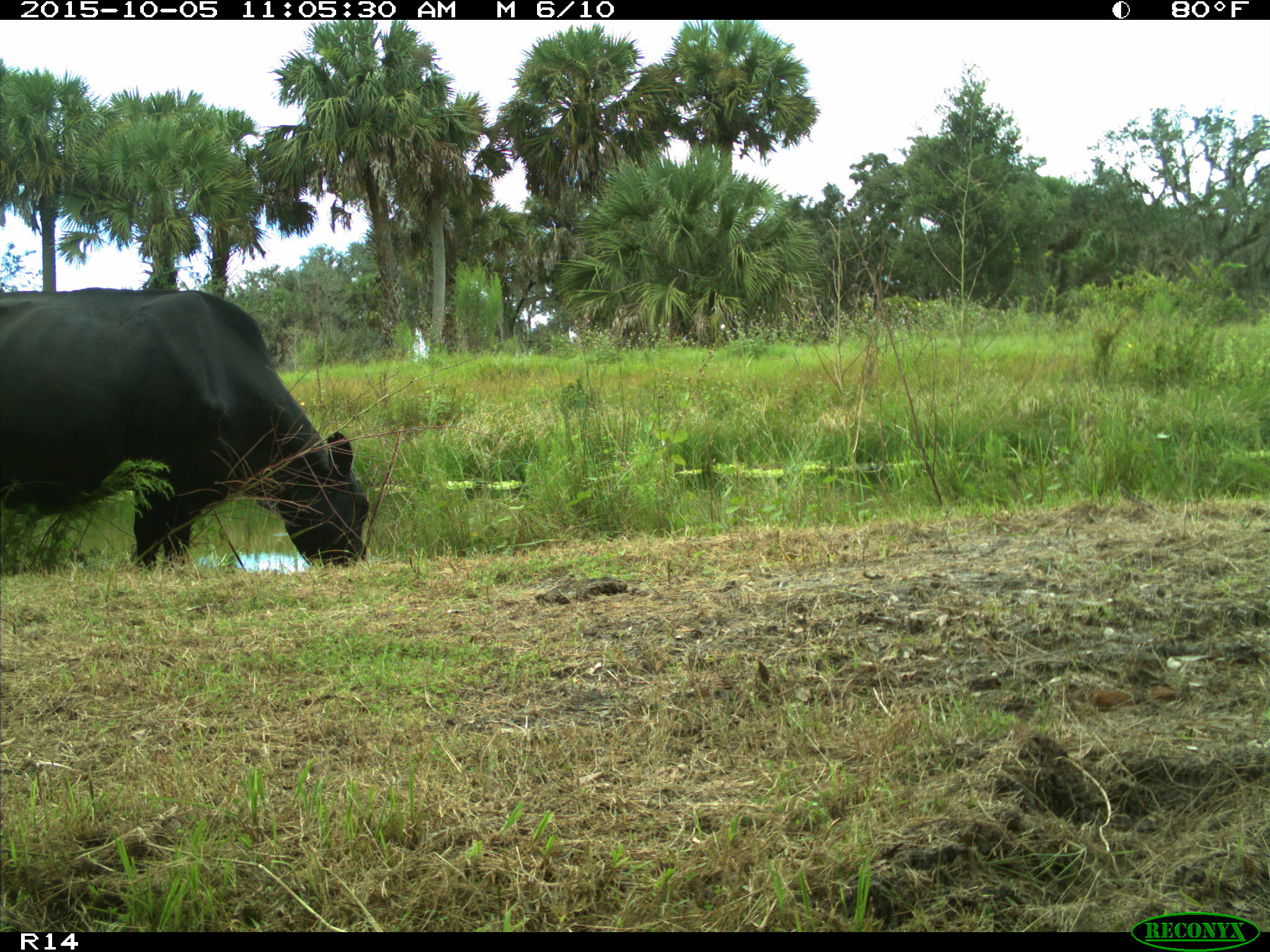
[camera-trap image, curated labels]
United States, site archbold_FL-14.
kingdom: Animalia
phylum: Chordata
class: Mammalia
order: Artiodactyla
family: Bovidae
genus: Bos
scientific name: Bos taurus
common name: domestic cow